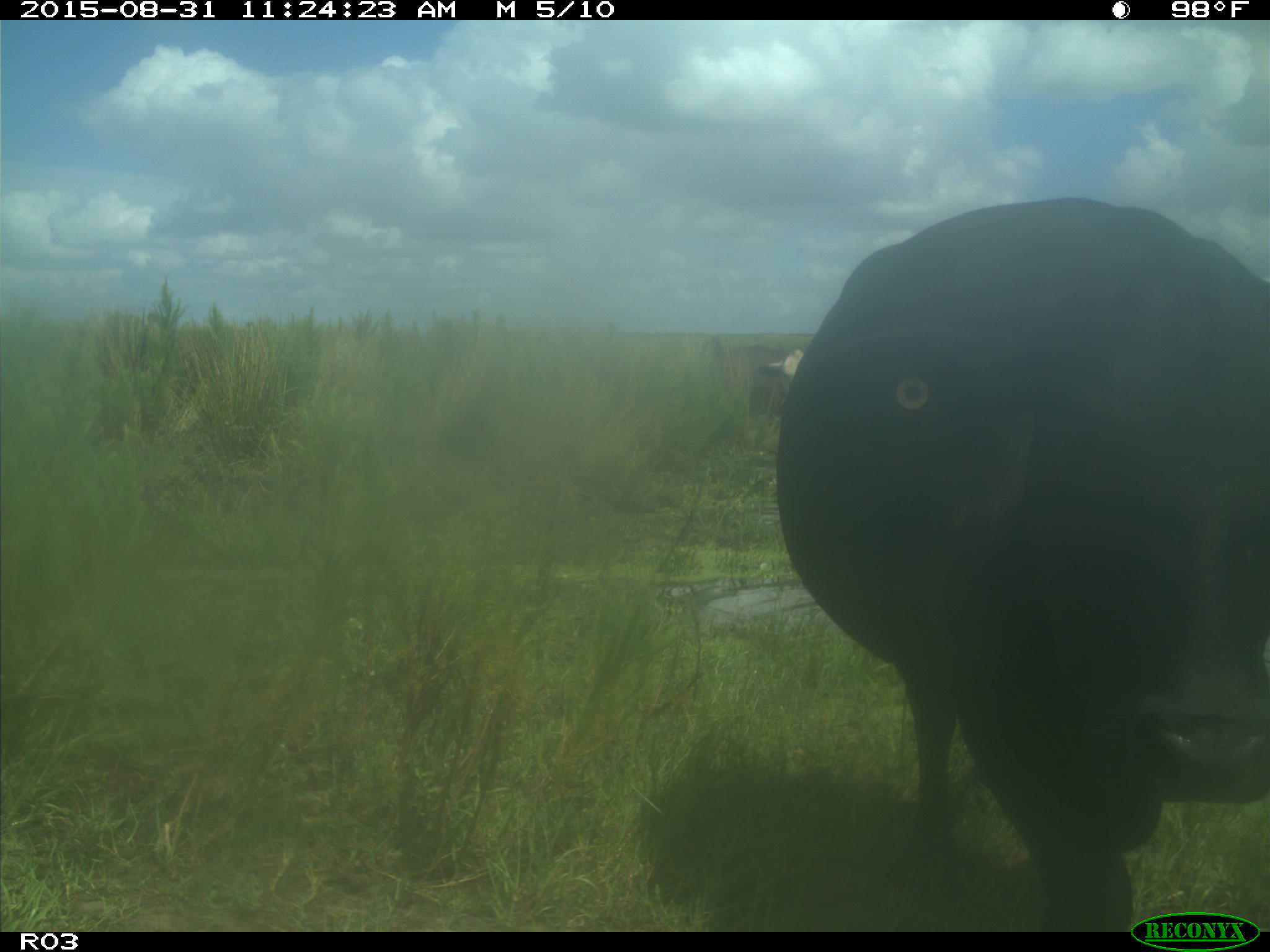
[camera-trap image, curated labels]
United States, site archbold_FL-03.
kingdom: Animalia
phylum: Chordata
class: Mammalia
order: Artiodactyla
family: Bovidae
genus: Bos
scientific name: Bos taurus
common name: domestic cow